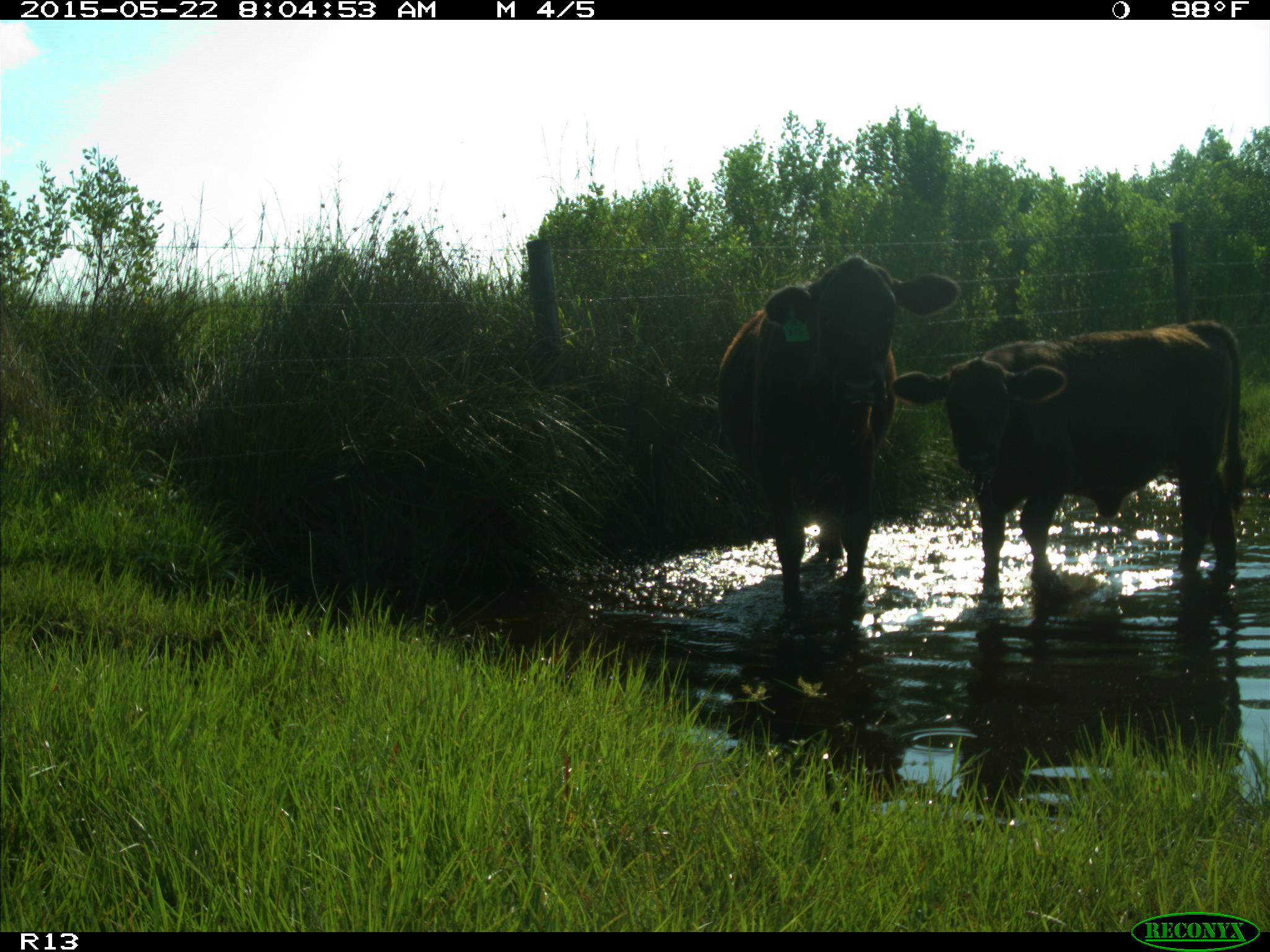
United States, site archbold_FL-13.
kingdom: Animalia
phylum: Chordata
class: Mammalia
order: Artiodactyla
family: Bovidae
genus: Bos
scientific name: Bos taurus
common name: domestic cow